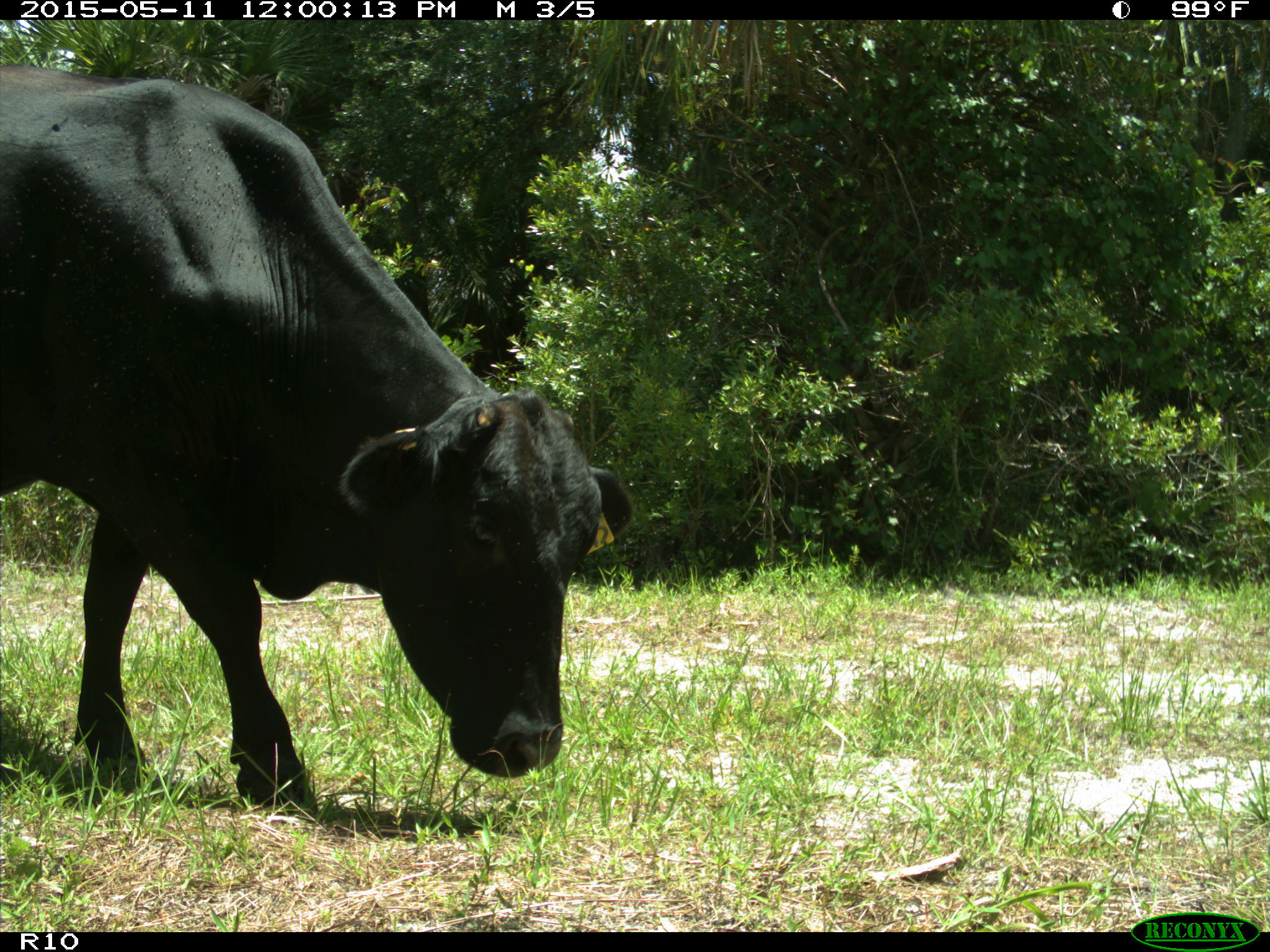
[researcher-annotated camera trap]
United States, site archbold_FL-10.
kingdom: Animalia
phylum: Chordata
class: Mammalia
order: Artiodactyla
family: Bovidae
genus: Bos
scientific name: Bos taurus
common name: domestic cow